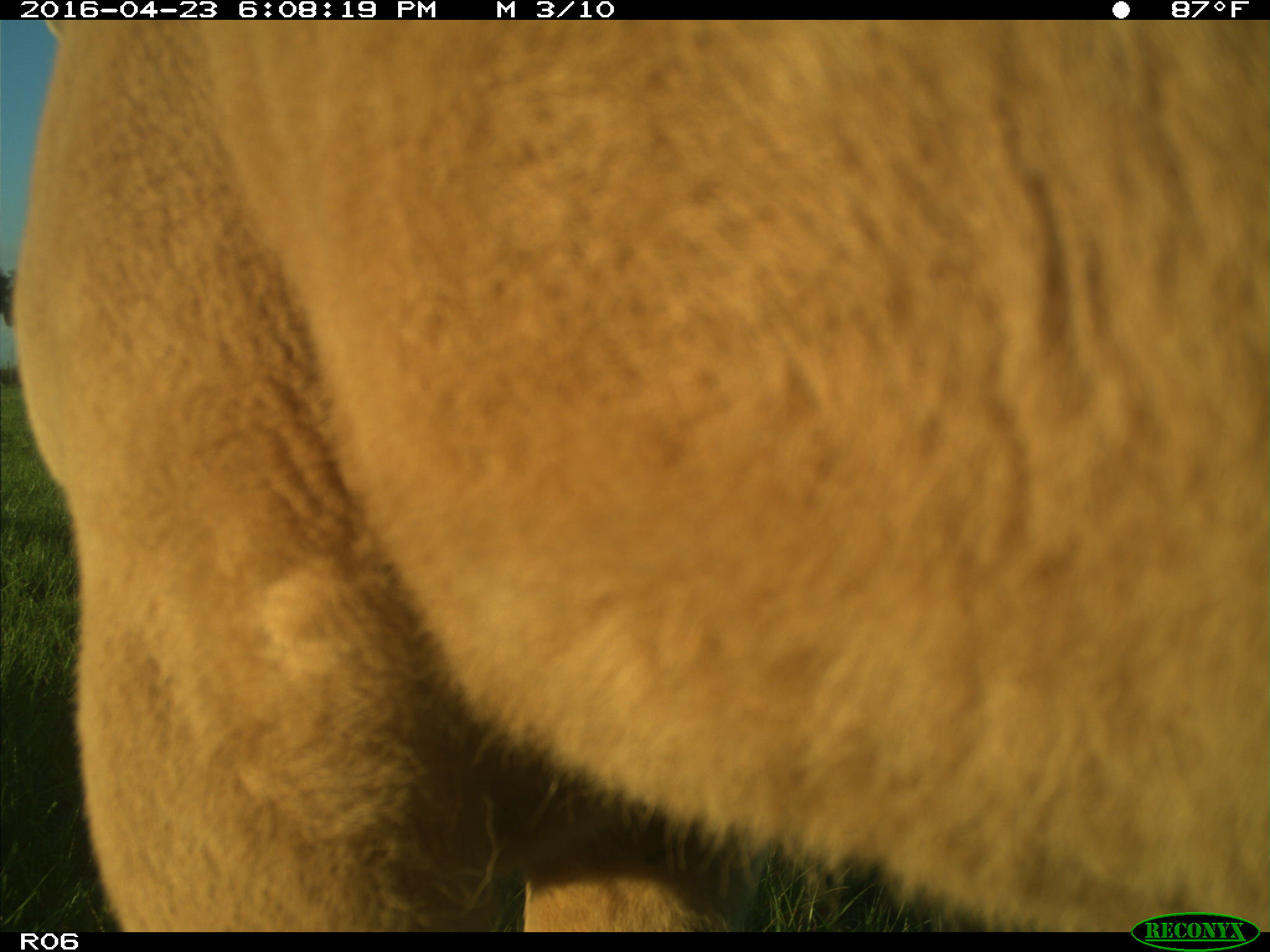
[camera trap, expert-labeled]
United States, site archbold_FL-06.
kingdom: Animalia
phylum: Chordata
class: Mammalia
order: Artiodactyla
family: Bovidae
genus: Bos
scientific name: Bos taurus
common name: domestic cow